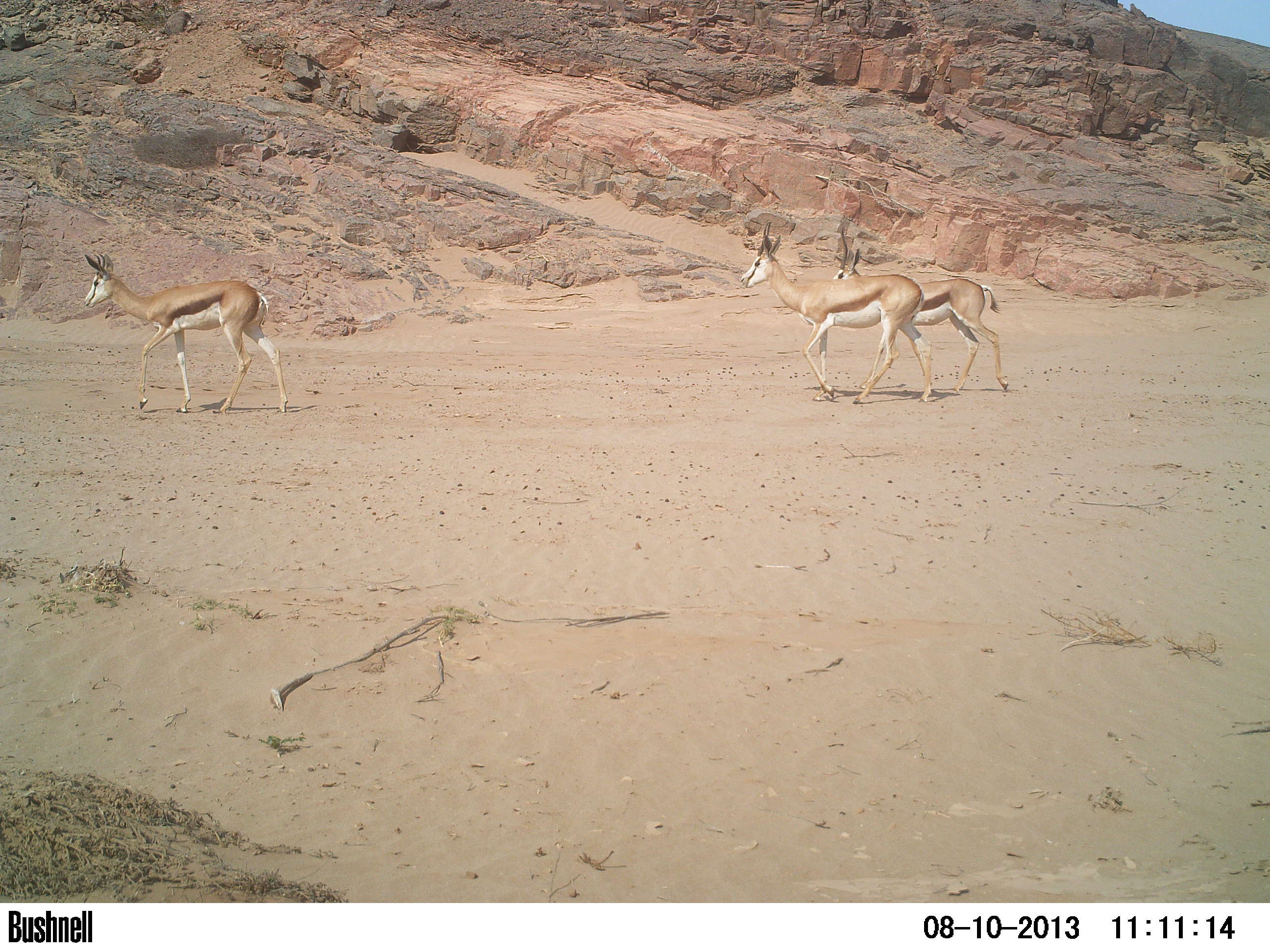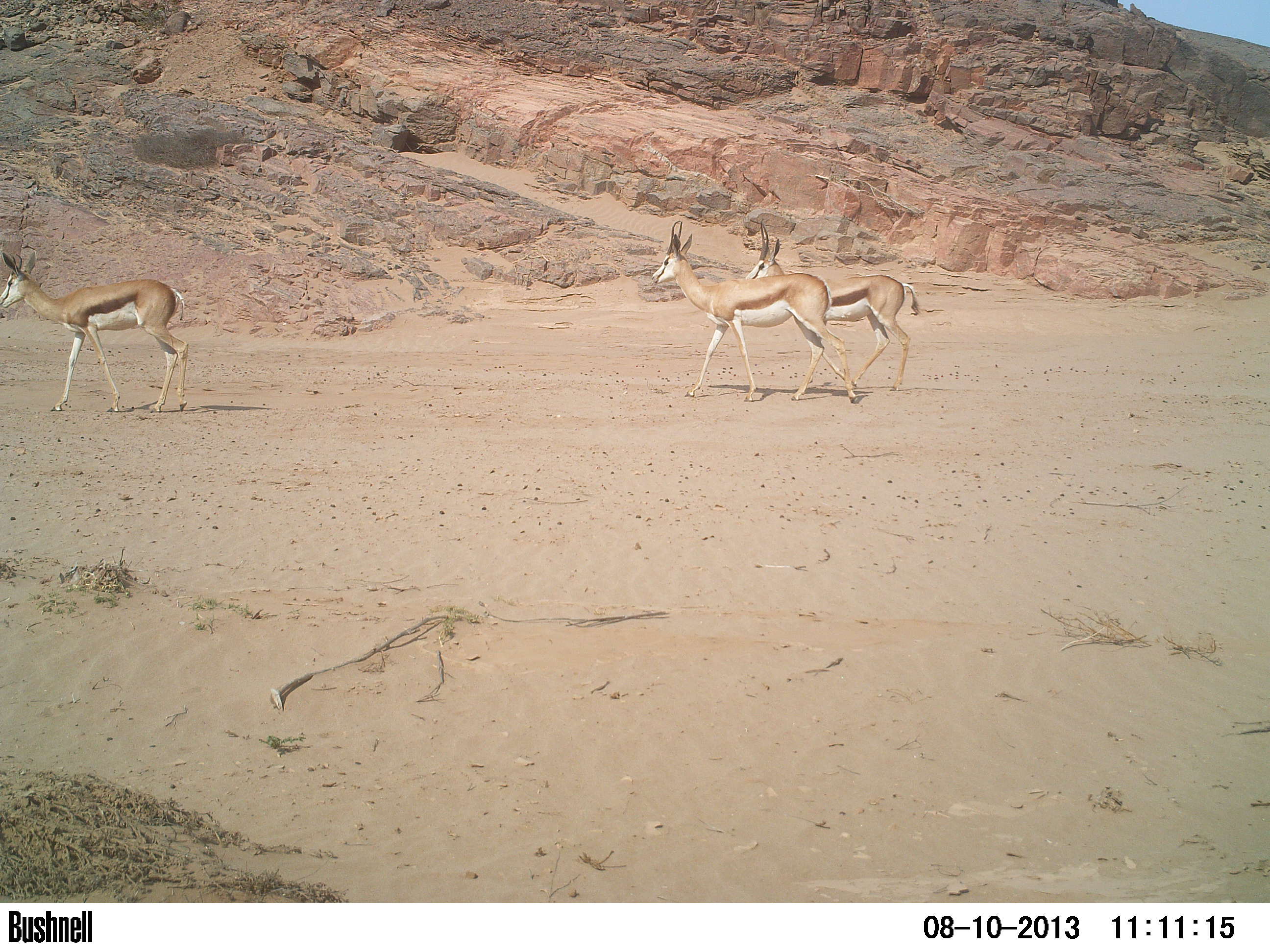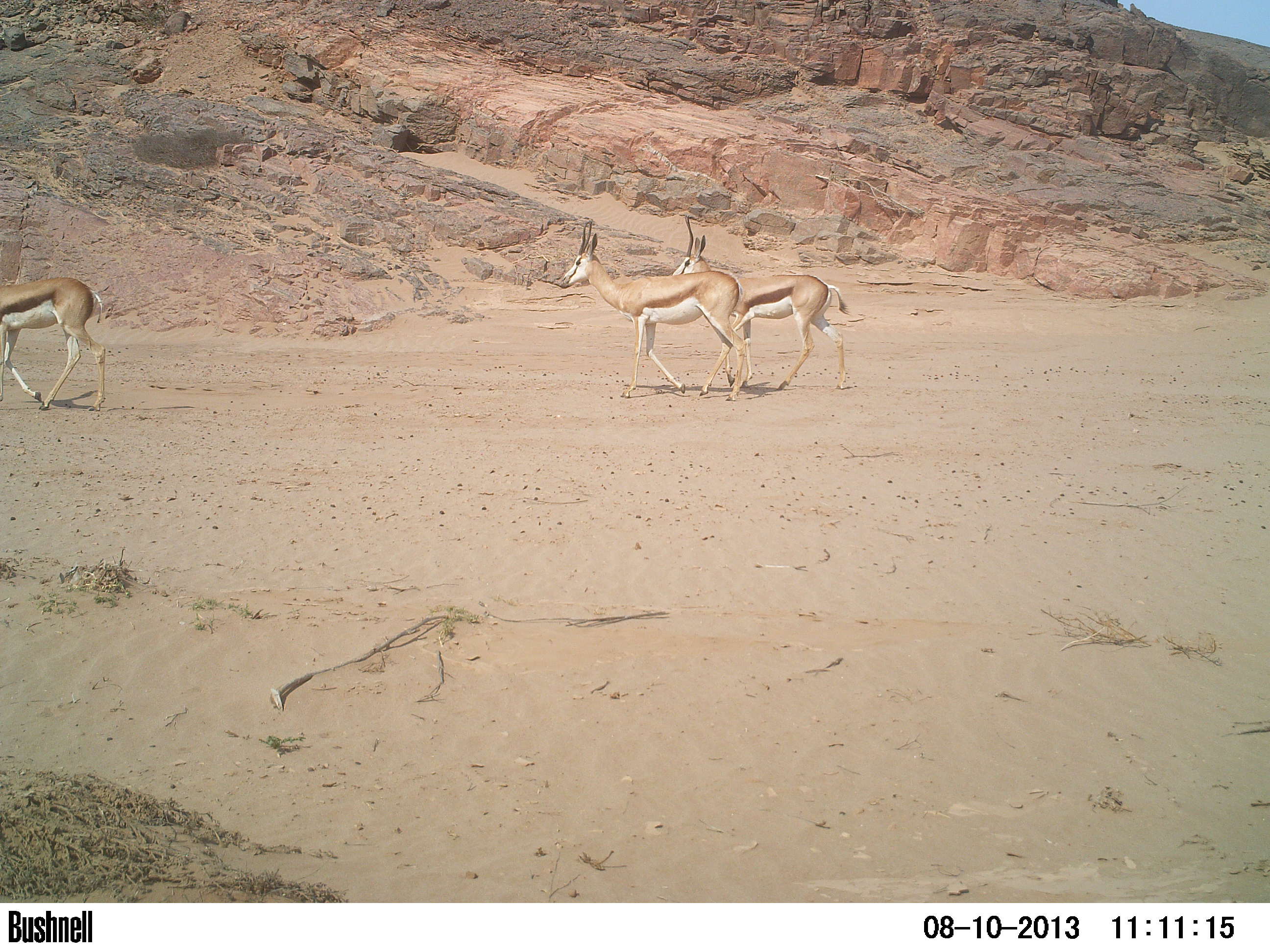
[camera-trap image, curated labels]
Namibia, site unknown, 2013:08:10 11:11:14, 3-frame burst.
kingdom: Animalia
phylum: Chordata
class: Mammalia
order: Artiodactyla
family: Bovidae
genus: Antidorcas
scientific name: Antidorcas marsupialis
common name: springbok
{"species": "Antidorcas marsupialis (springbok)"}